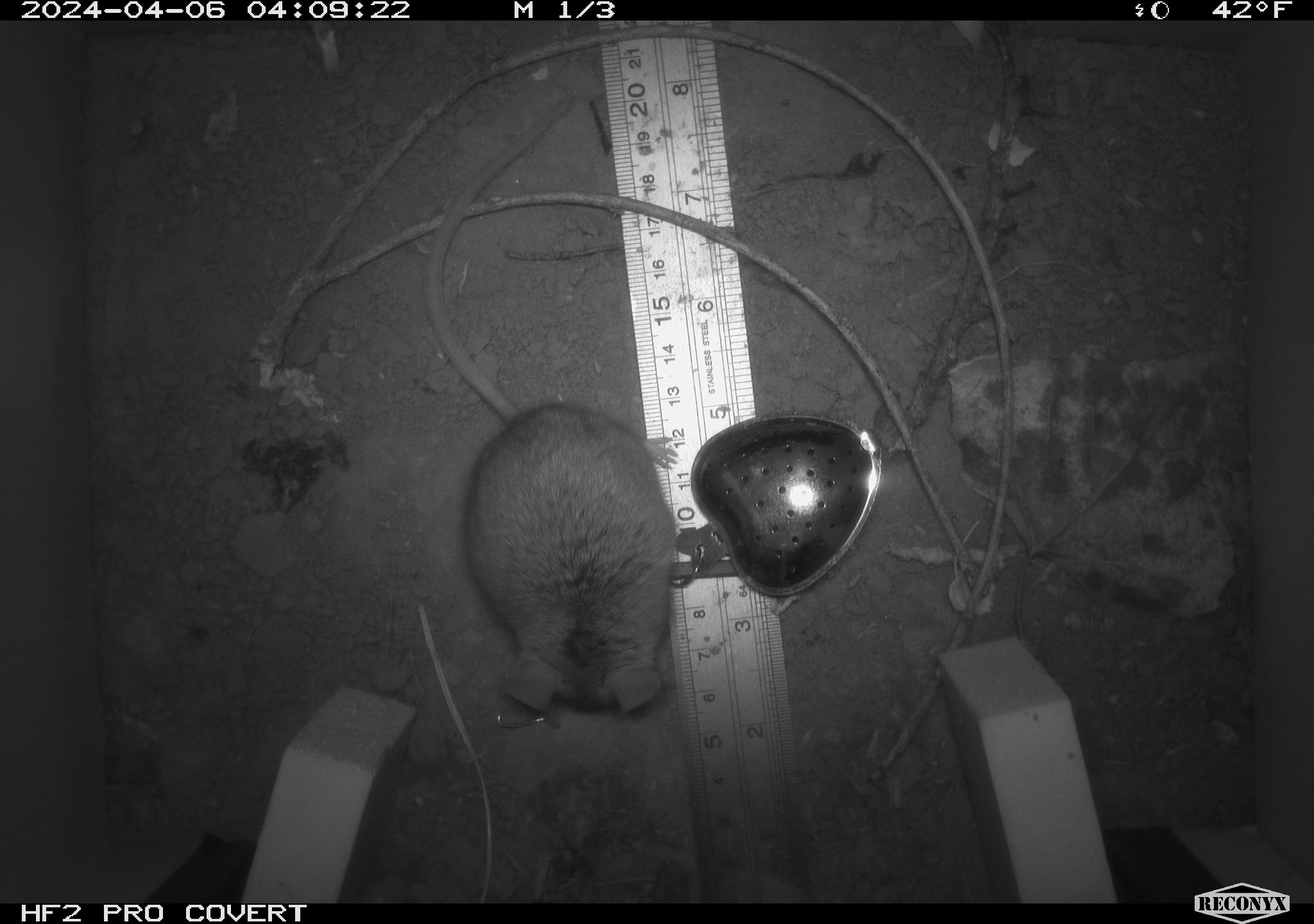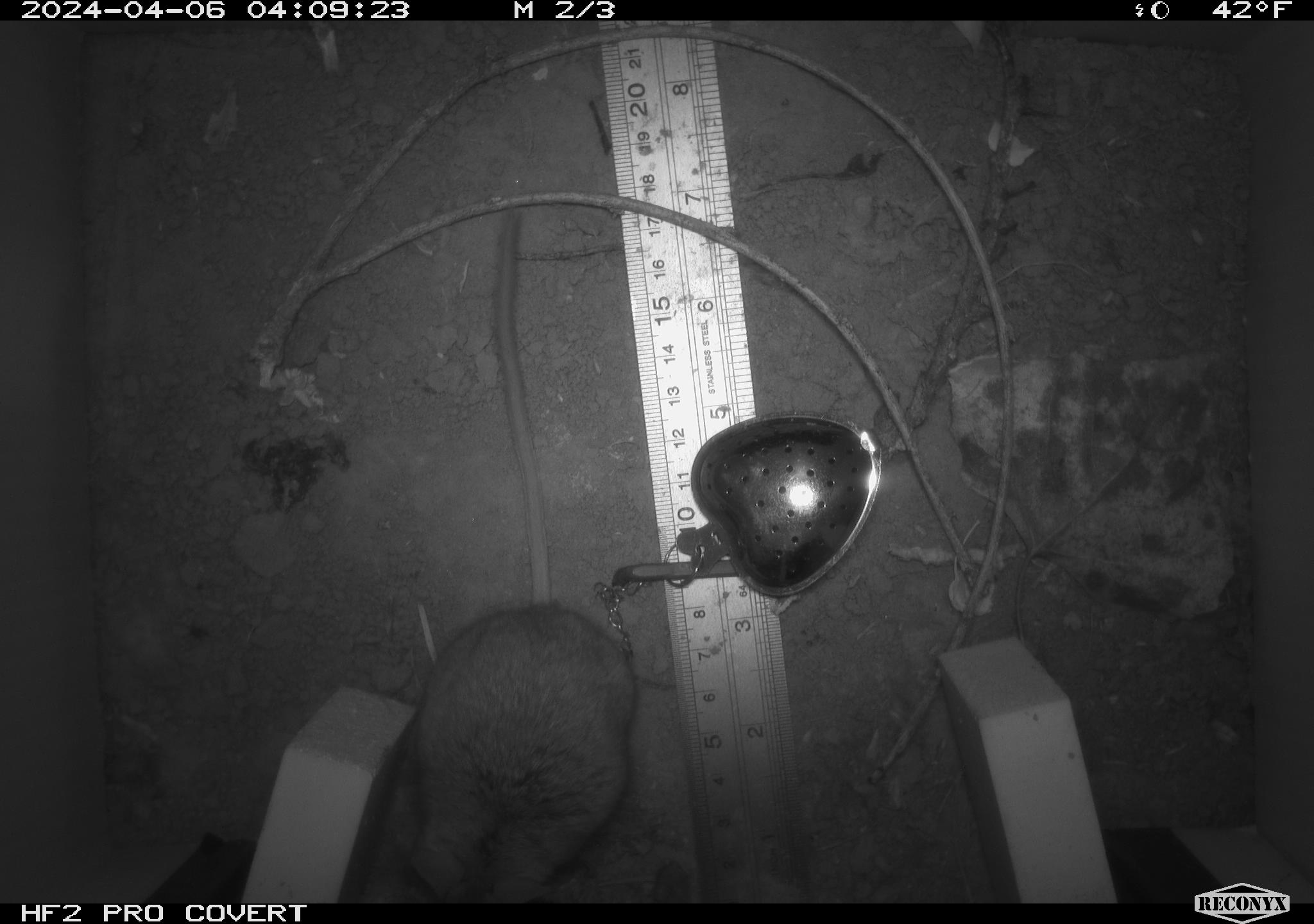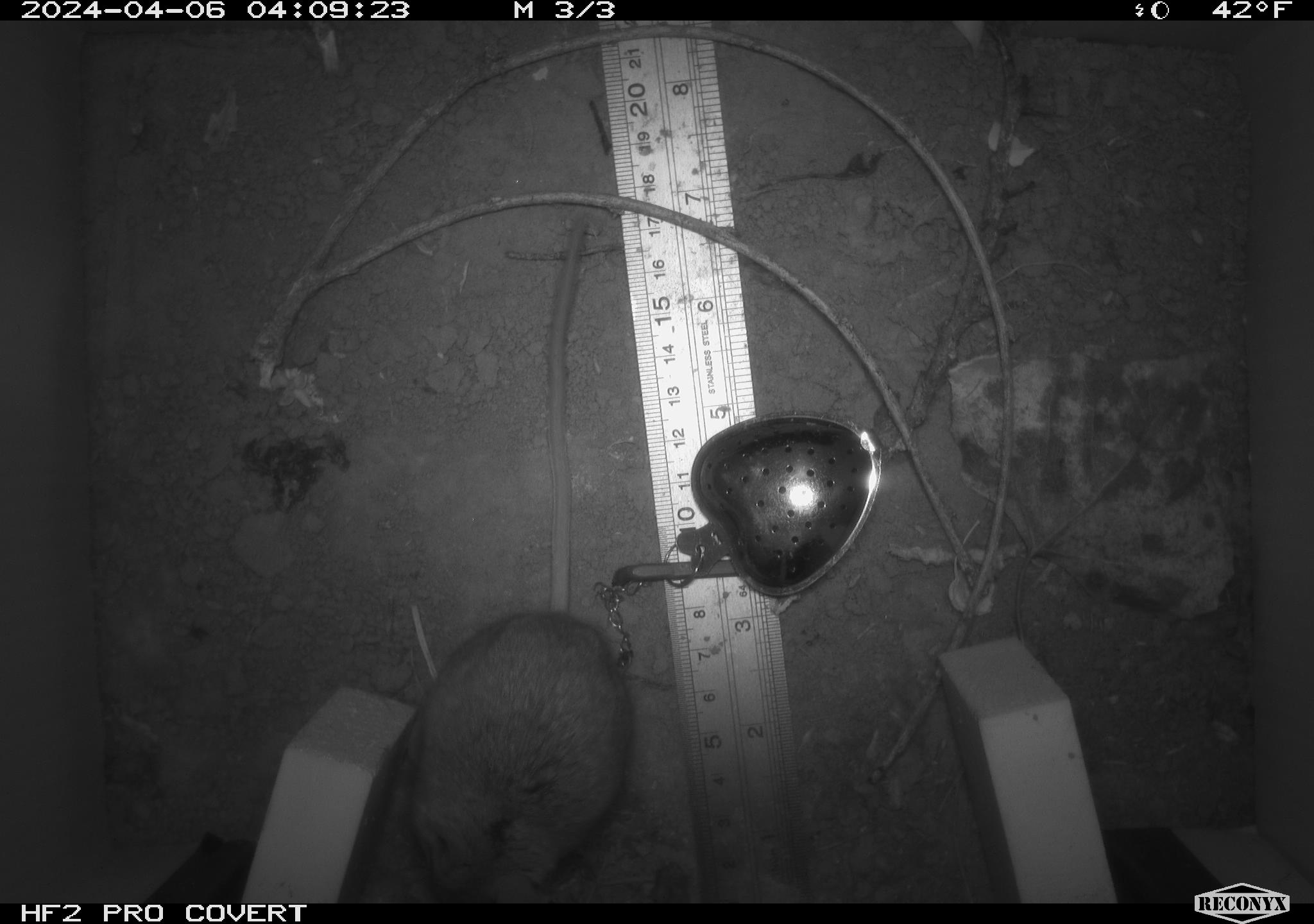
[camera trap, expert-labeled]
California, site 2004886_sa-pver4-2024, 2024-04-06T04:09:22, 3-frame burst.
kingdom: Animalia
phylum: Chordata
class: Mammalia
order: Rodentia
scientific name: Rodentia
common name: mouse species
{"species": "mouse species (Rodentia)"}